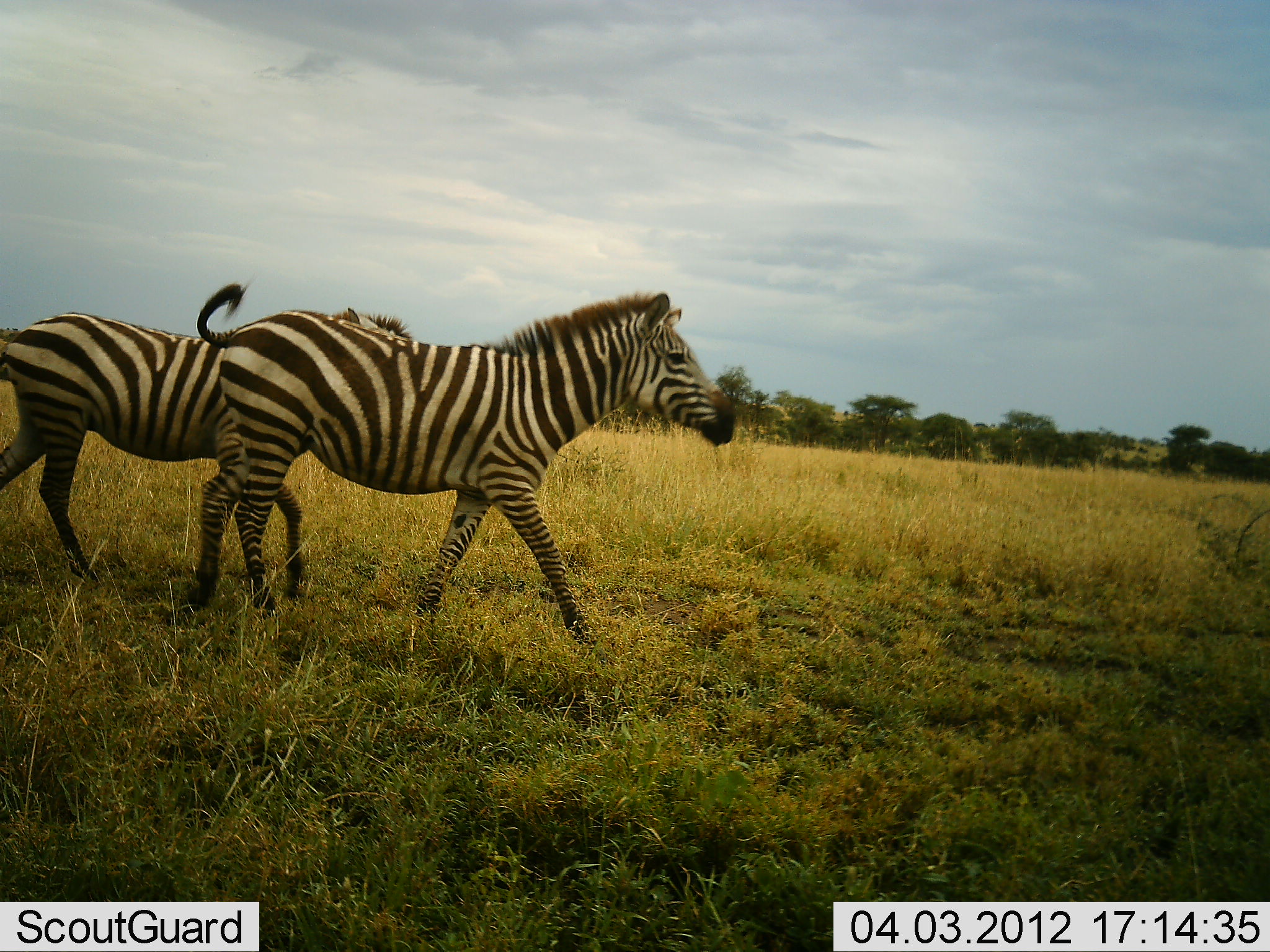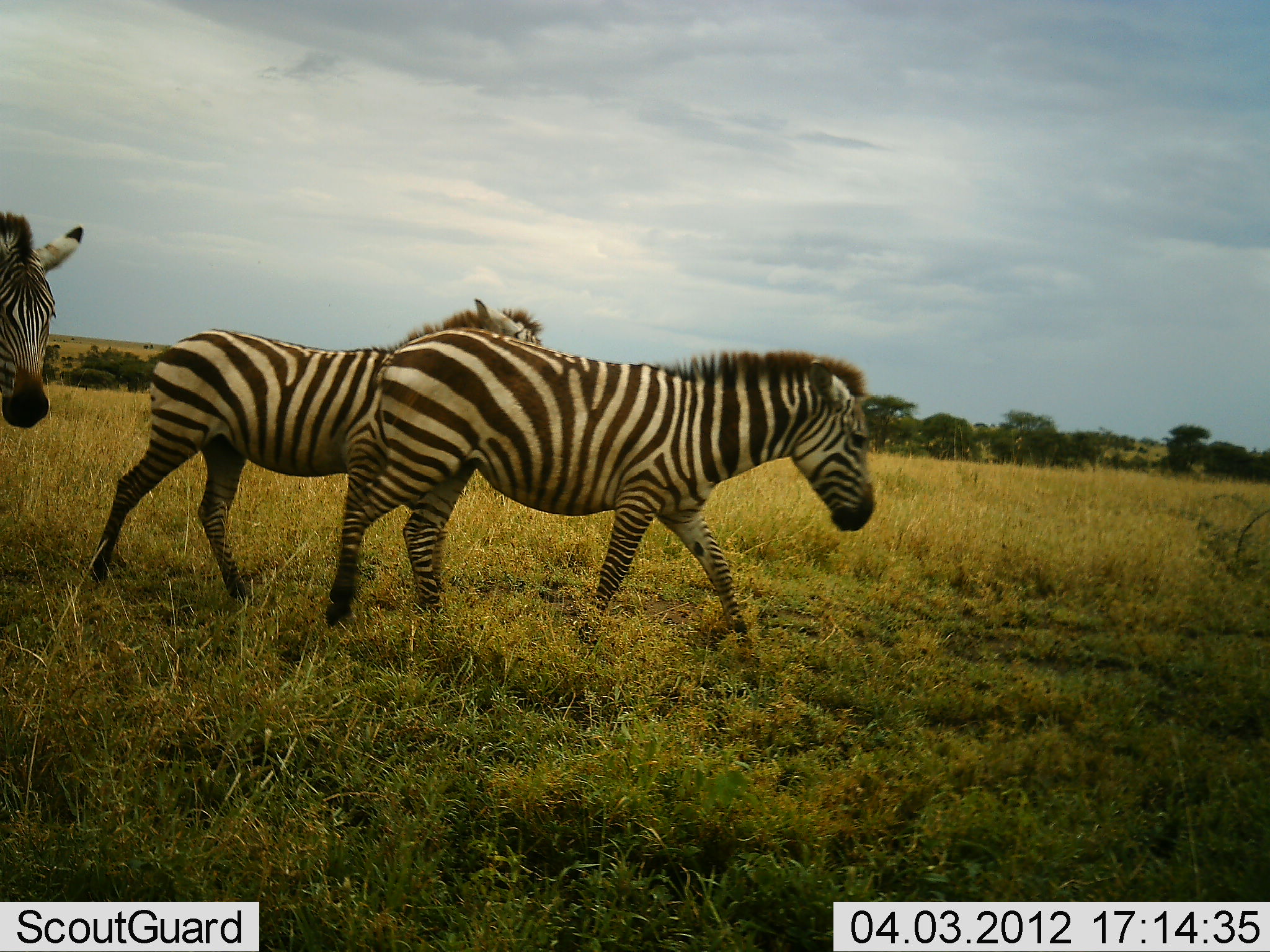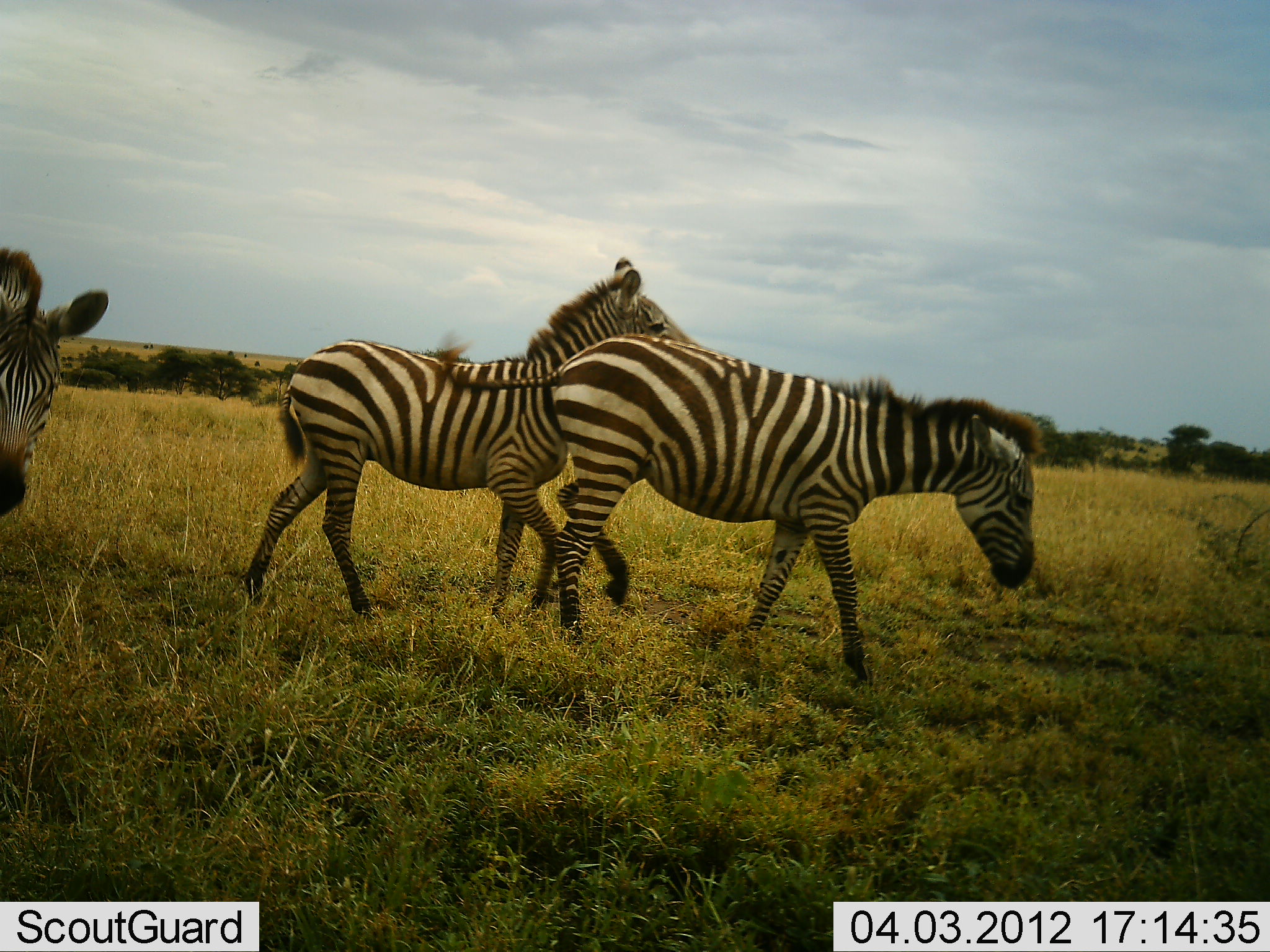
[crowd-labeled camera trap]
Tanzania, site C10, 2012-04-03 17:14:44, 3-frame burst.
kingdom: Animalia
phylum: Chordata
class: Mammalia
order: Perissodactyla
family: Equidae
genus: Equus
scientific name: Equus quagga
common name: plains zebra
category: zebra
Zebra (plains zebra) (Equus quagga), count 3. Behavior (volunteer vote fractions): standing 19%, resting 0%, moving 97%, interacting 6%. Young present (vote fraction): 0%. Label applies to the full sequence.